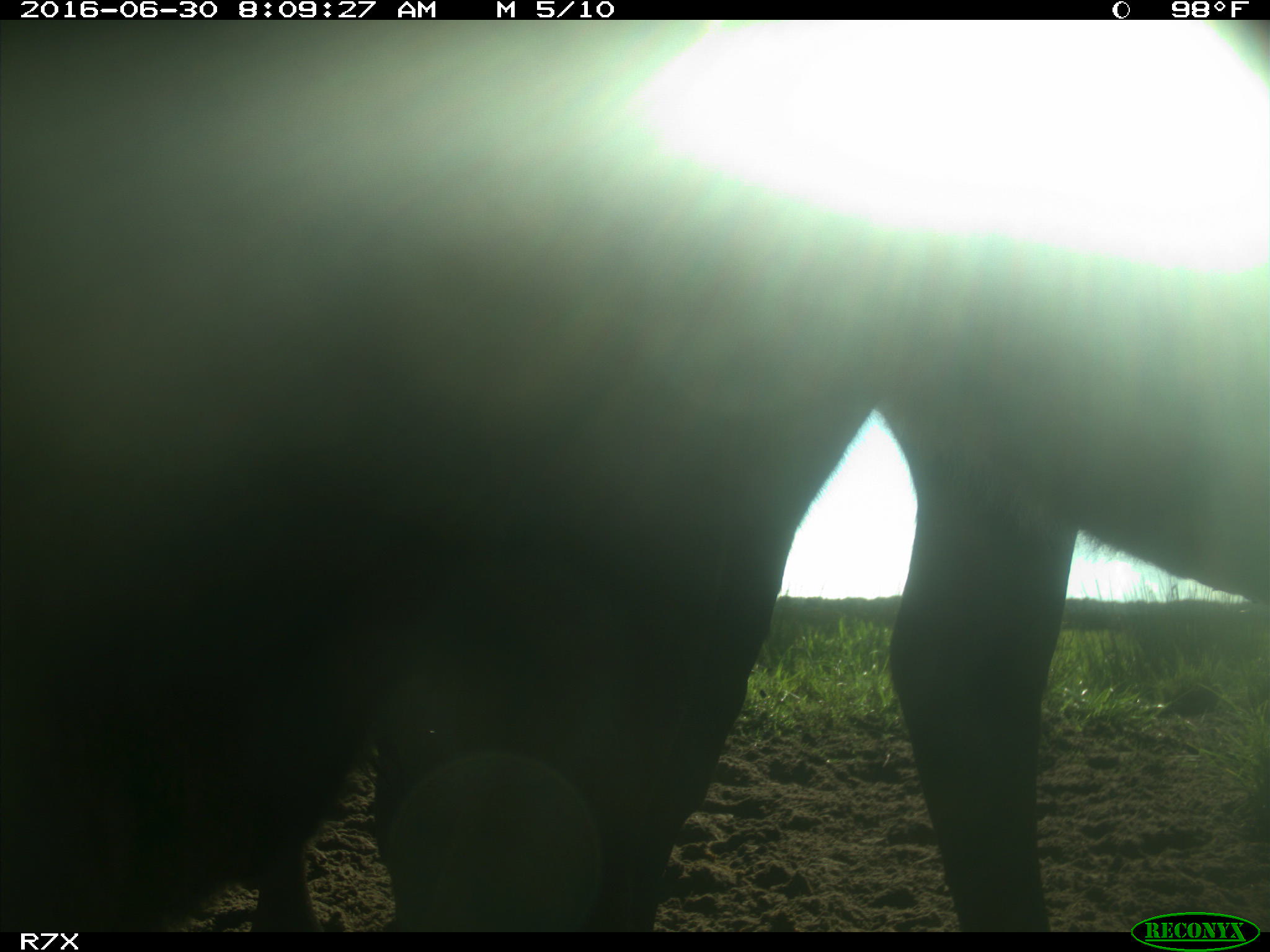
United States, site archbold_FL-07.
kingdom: Animalia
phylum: Chordata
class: Mammalia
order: Artiodactyla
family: Bovidae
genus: Bos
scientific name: Bos taurus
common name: domestic cow